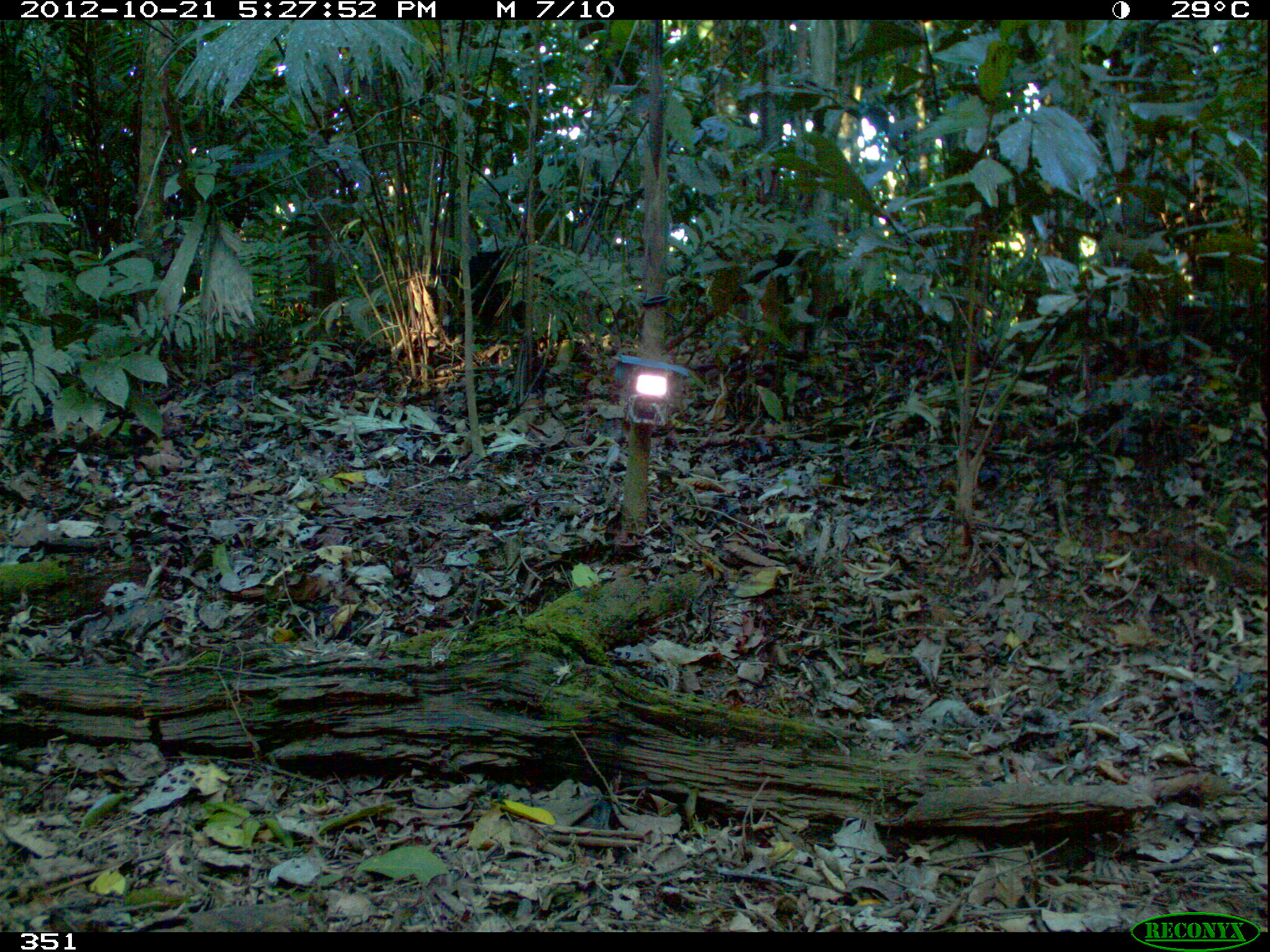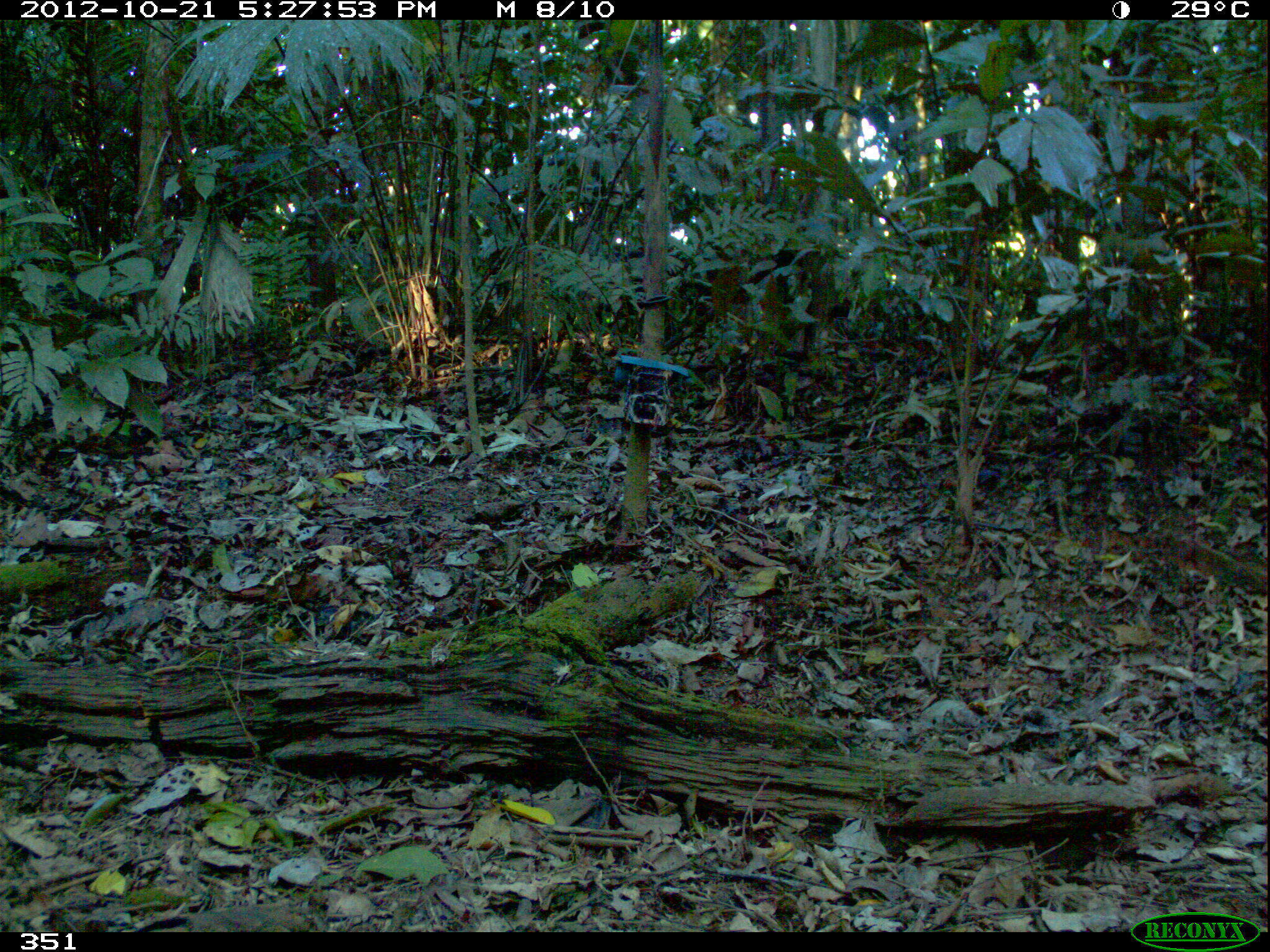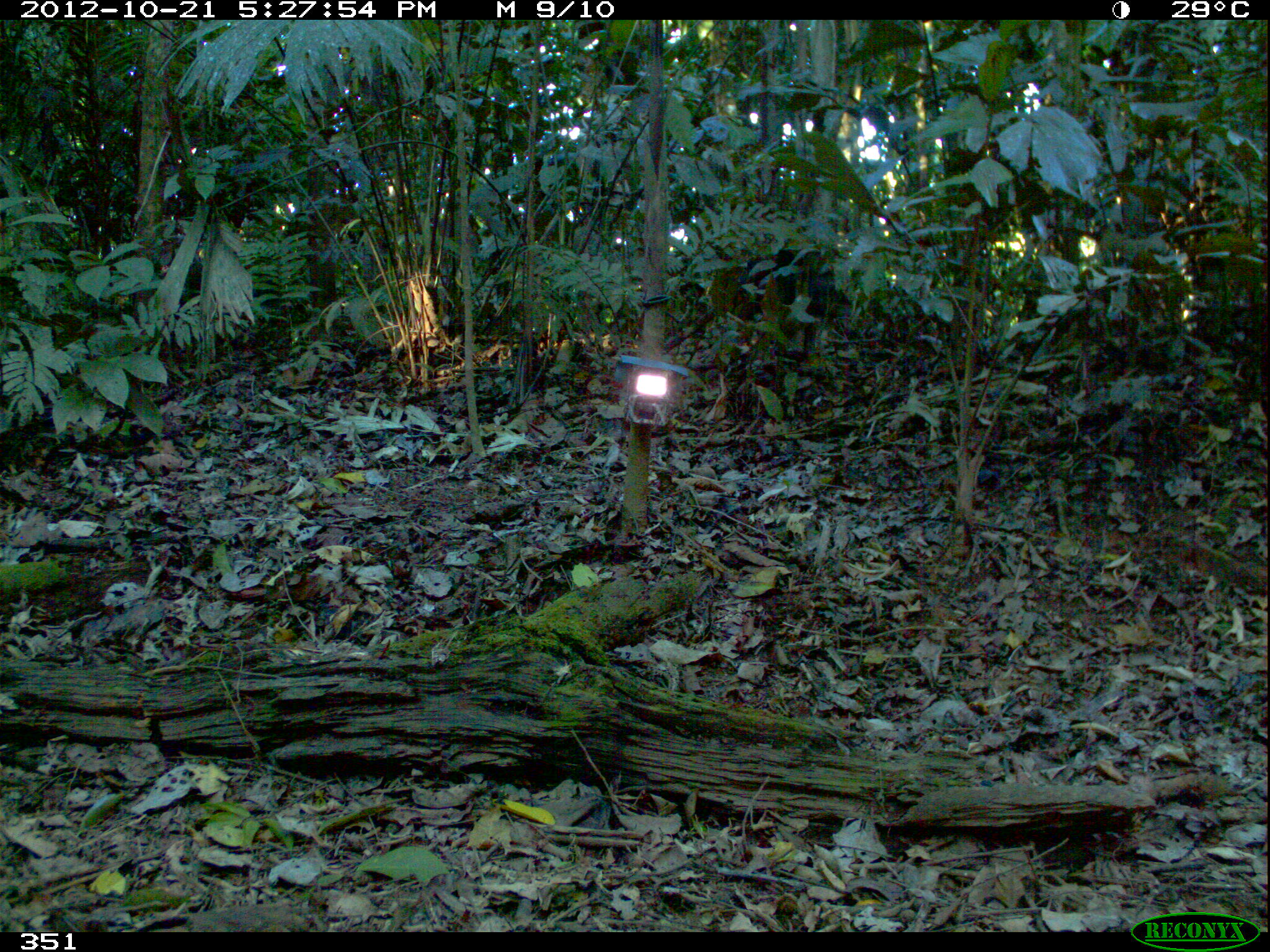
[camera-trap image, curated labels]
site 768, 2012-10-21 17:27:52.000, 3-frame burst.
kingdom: Animalia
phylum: Chordata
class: Mammalia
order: Artiodactyla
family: Tayassuidae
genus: Tayassu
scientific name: Tayassu pecari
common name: white-lipped peccary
Tayassu pecari (white-lipped peccary).